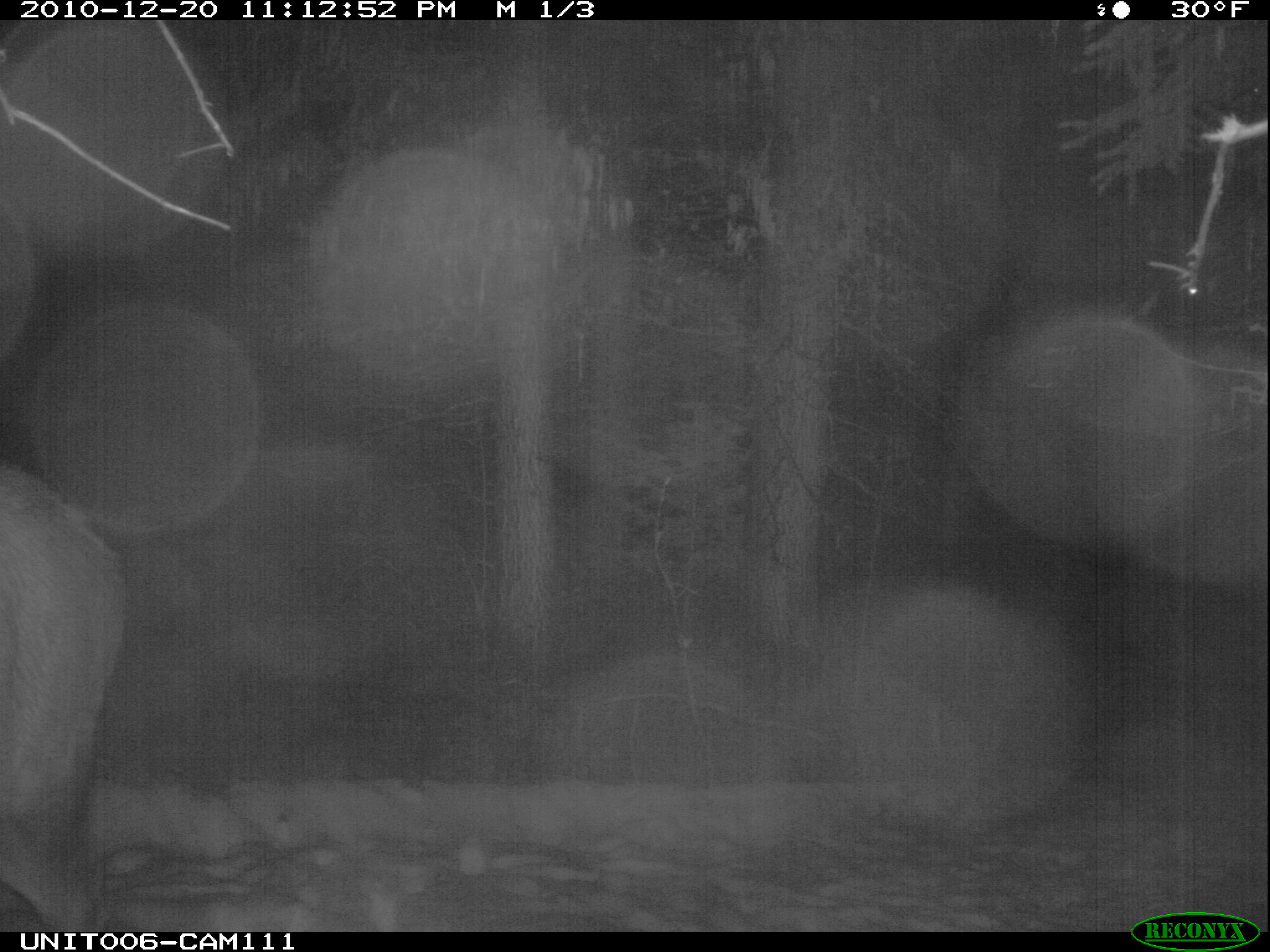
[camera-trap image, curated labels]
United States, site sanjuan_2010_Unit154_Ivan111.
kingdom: Animalia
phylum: Chordata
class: Mammalia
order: Artiodactyla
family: Cervidae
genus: Cervus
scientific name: Cervus elaphus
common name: red deer